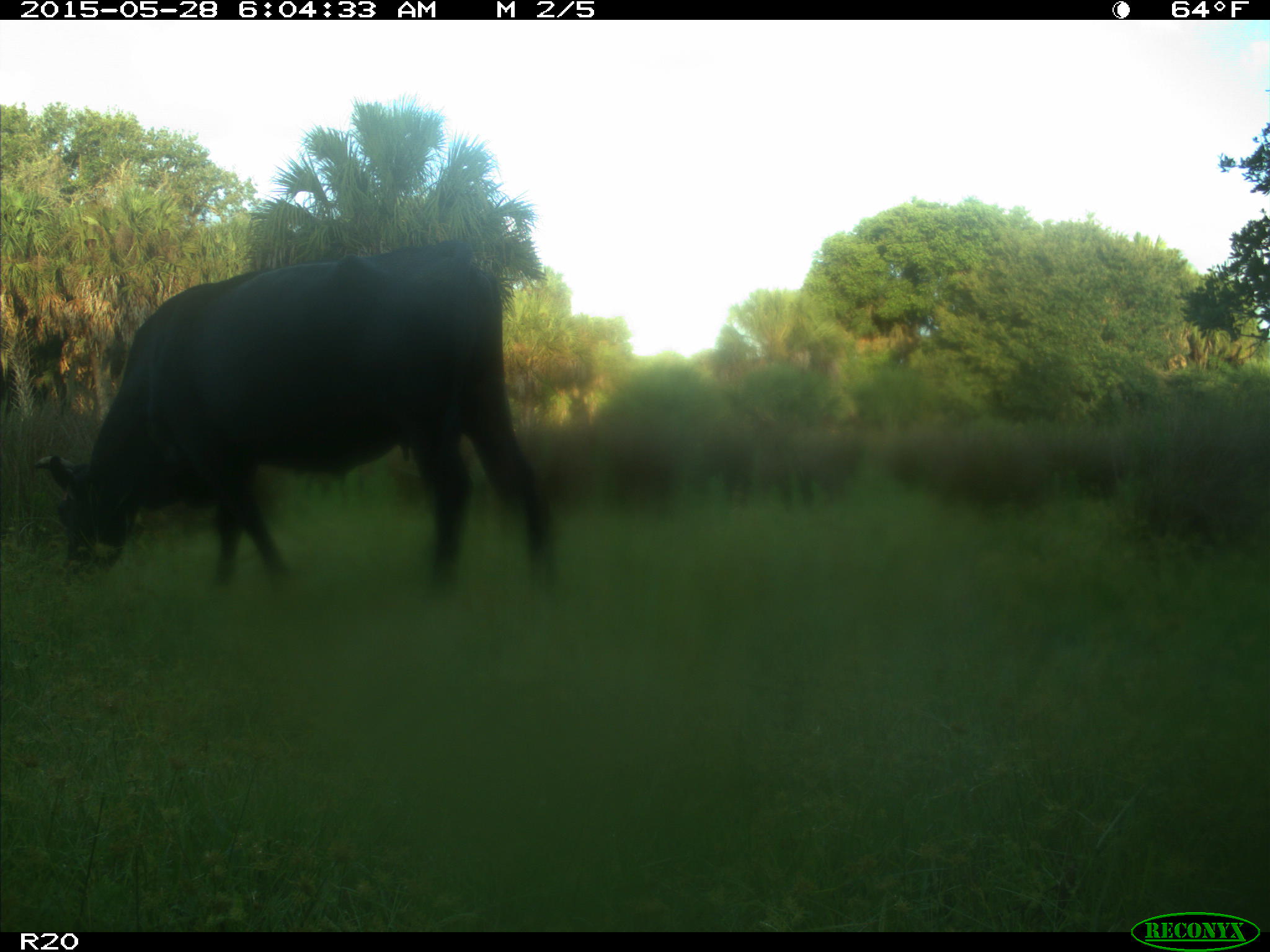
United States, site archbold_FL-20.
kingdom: Animalia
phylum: Chordata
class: Mammalia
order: Artiodactyla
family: Bovidae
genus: Bos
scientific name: Bos taurus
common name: domestic cow